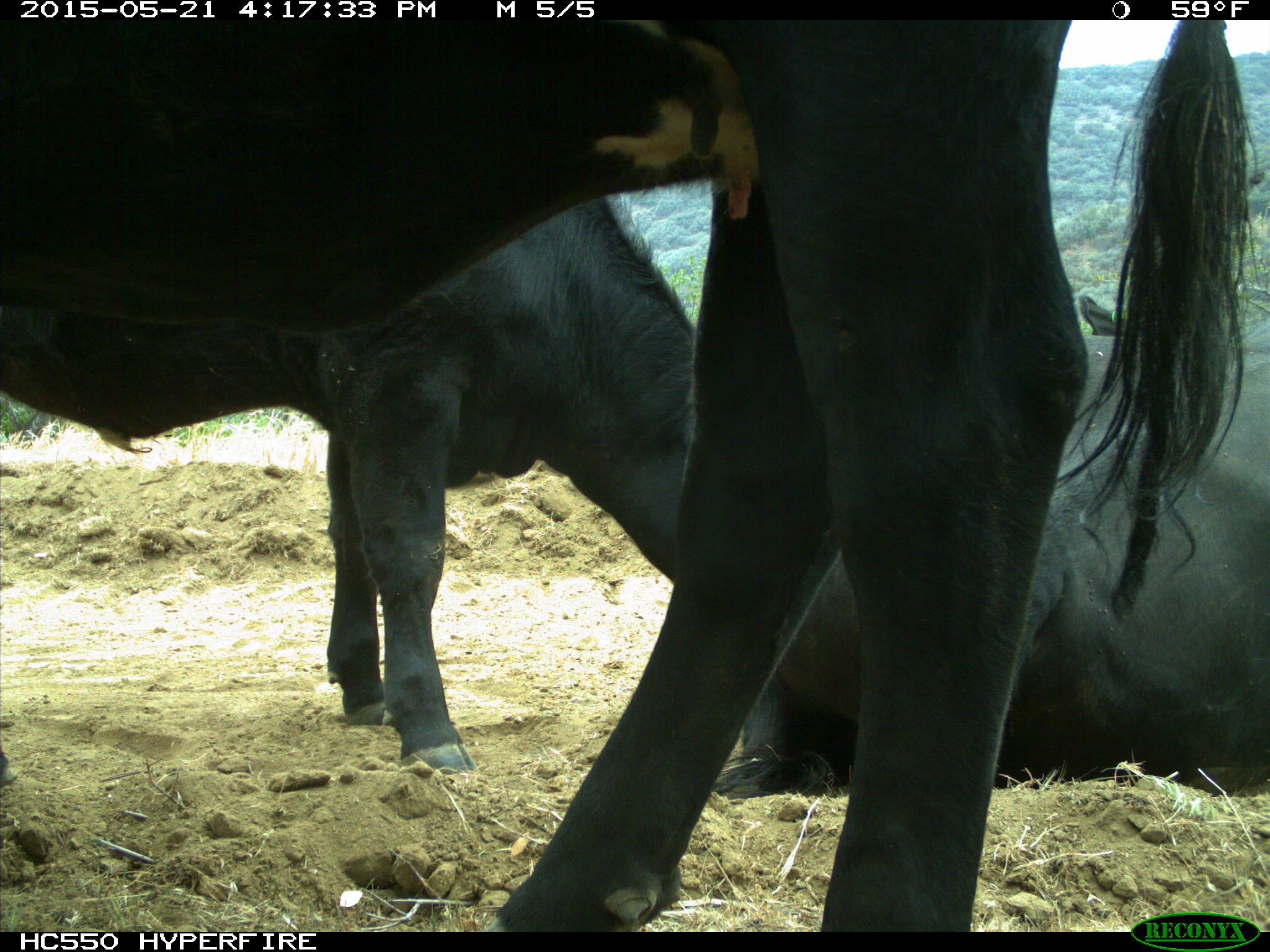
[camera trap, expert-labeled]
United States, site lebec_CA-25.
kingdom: Animalia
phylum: Chordata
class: Mammalia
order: Artiodactyla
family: Bovidae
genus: Bos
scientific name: Bos taurus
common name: domestic cow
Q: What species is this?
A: Bos taurus (domestic cow).